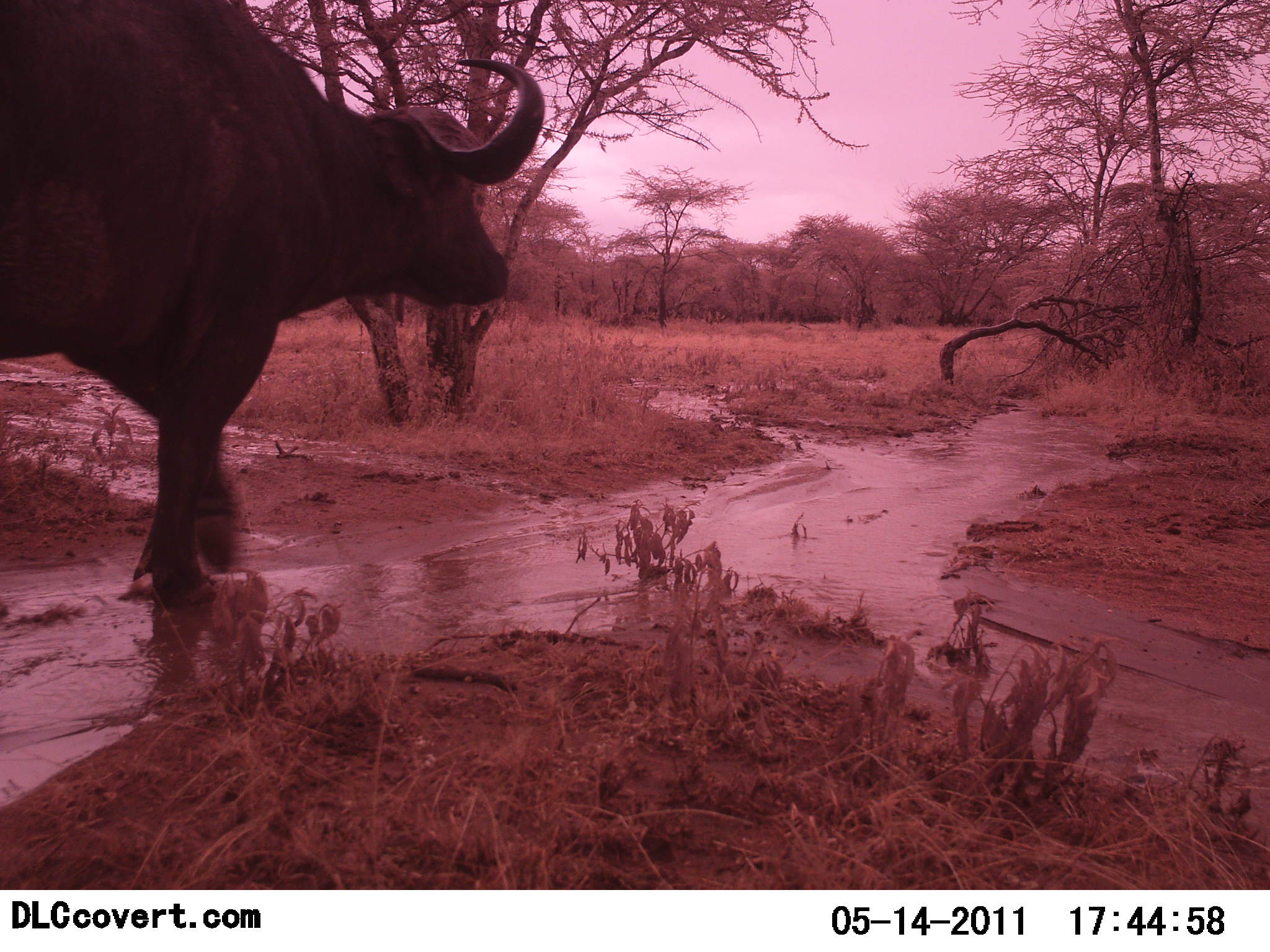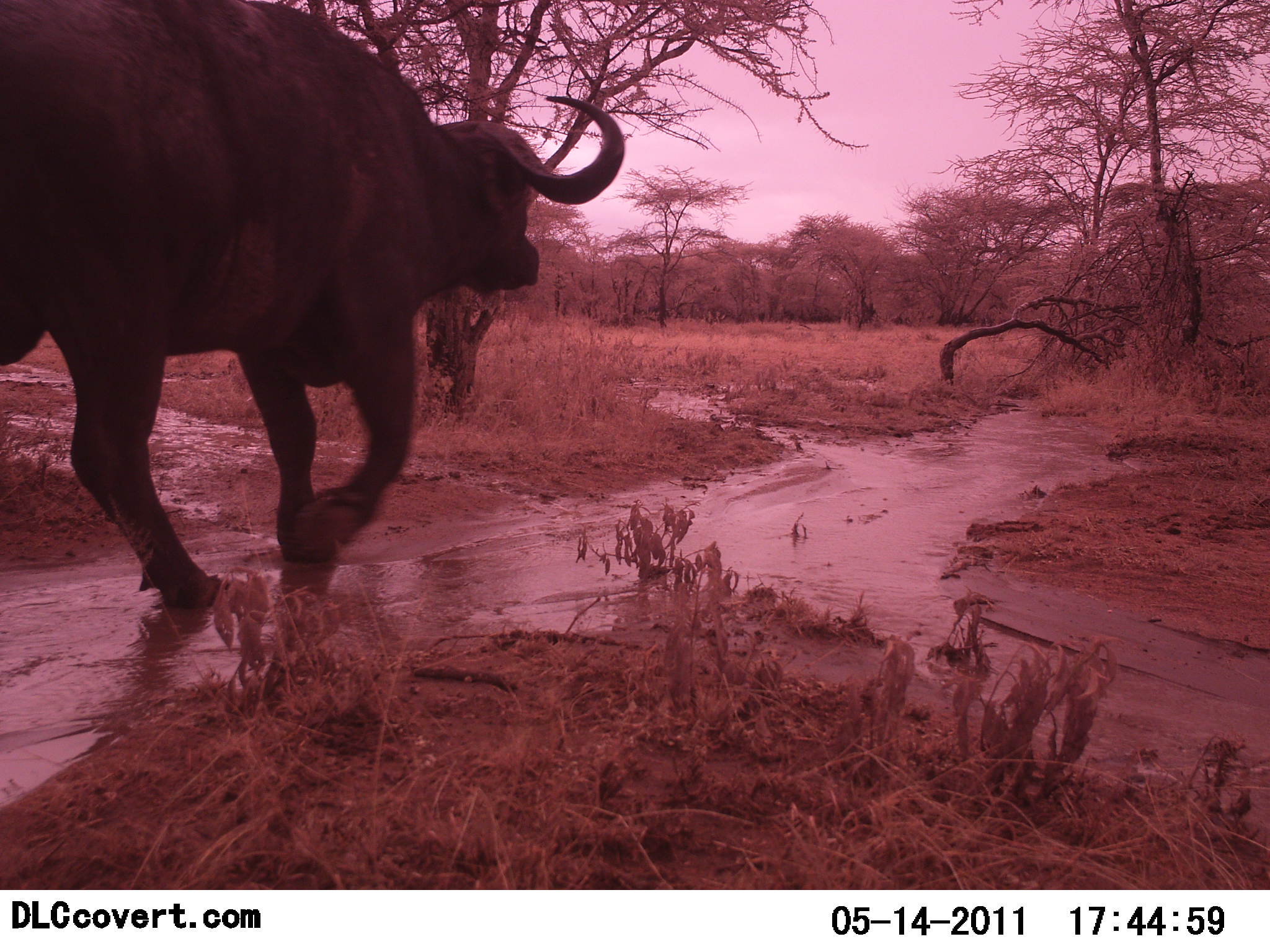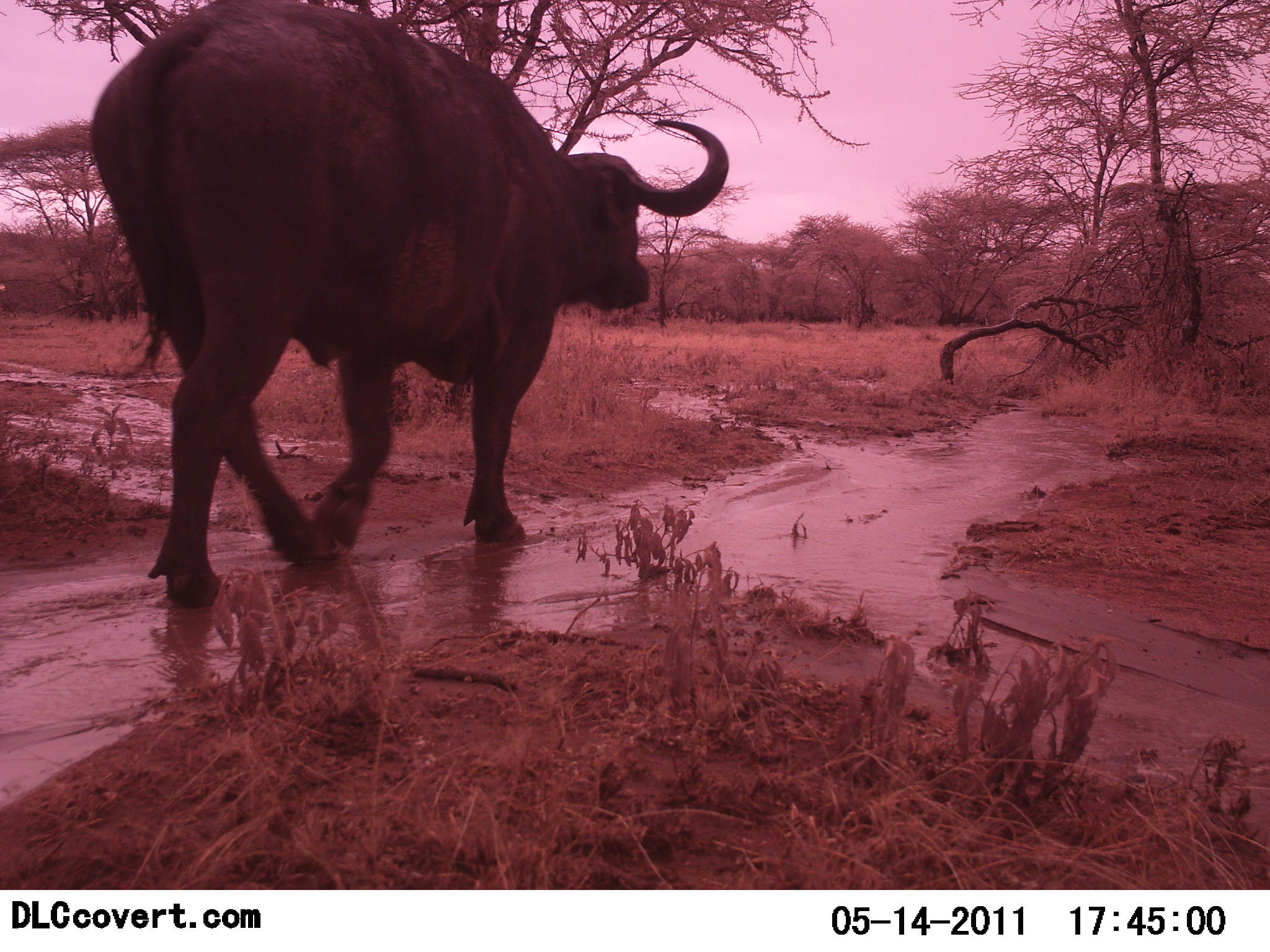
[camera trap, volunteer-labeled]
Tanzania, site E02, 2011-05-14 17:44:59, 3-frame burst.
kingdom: Animalia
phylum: Chordata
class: Mammalia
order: Artiodactyla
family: Bovidae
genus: Syncerus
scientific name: Syncerus caffer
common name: cape buffalo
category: buffalo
Buffalo (cape buffalo) (Syncerus caffer), count 1. Behavior (volunteer vote fractions): standing 15%, resting 0%, moving 92%, interacting 0%. Young present (vote fraction): 0%. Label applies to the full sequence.